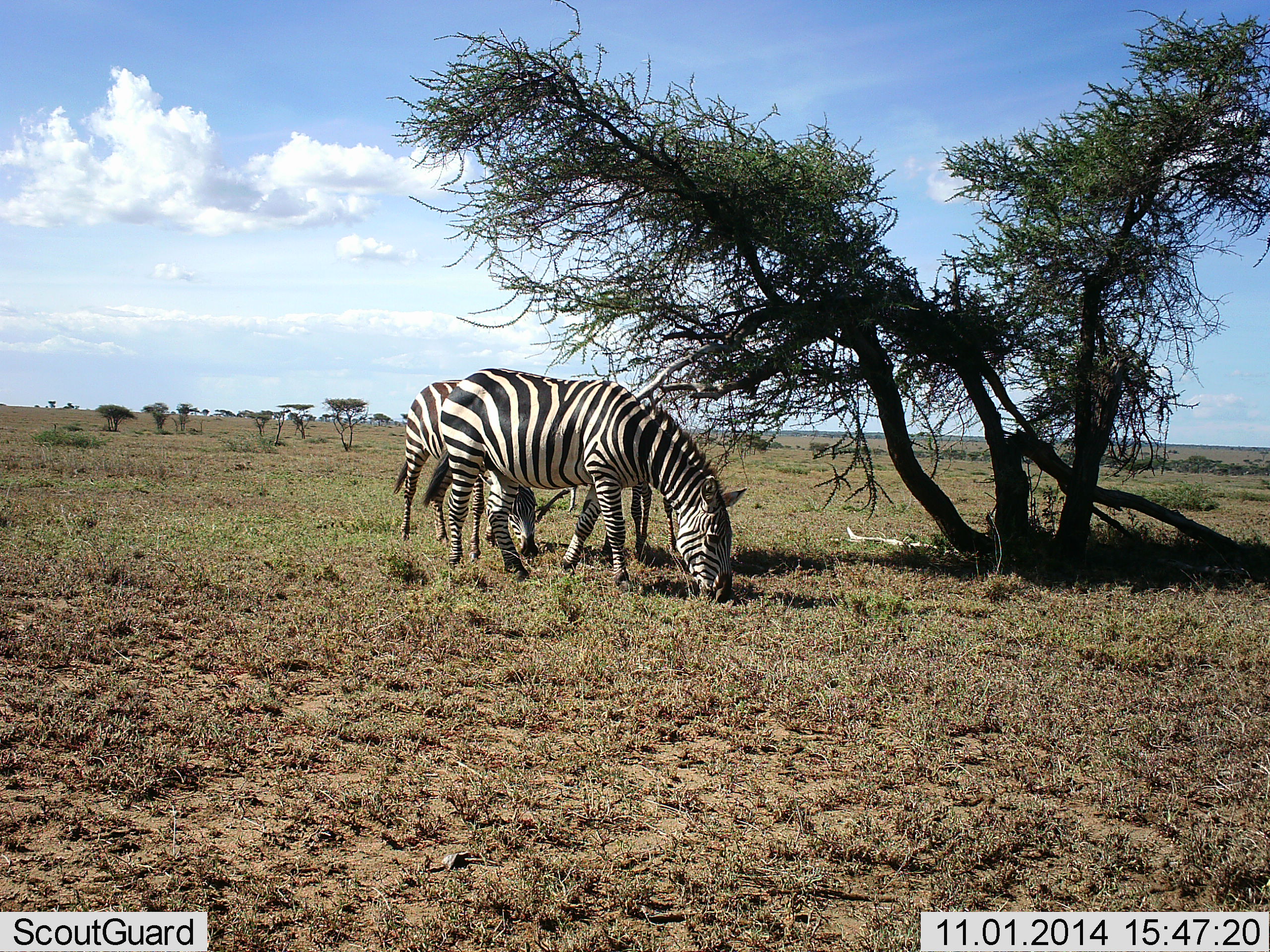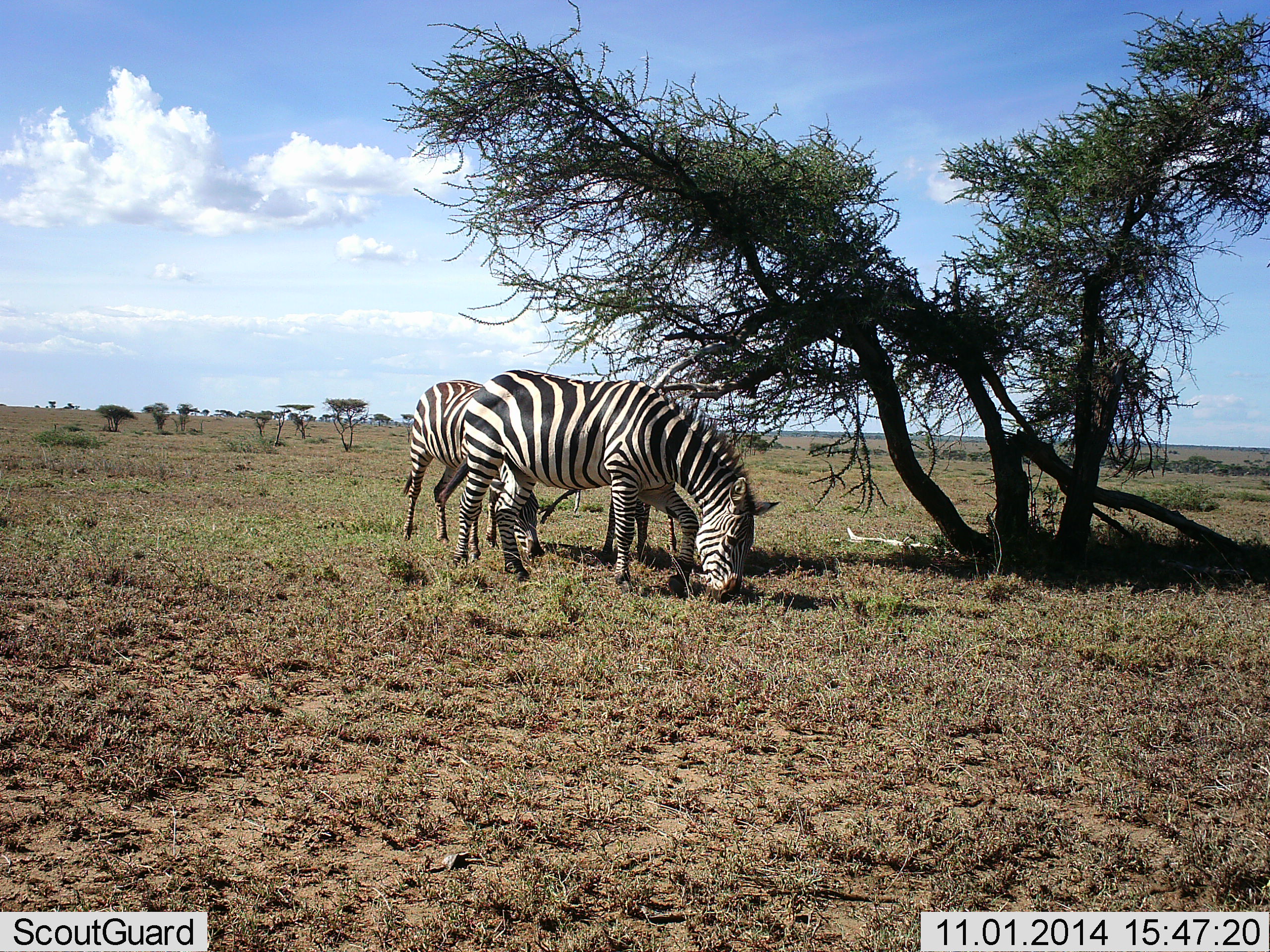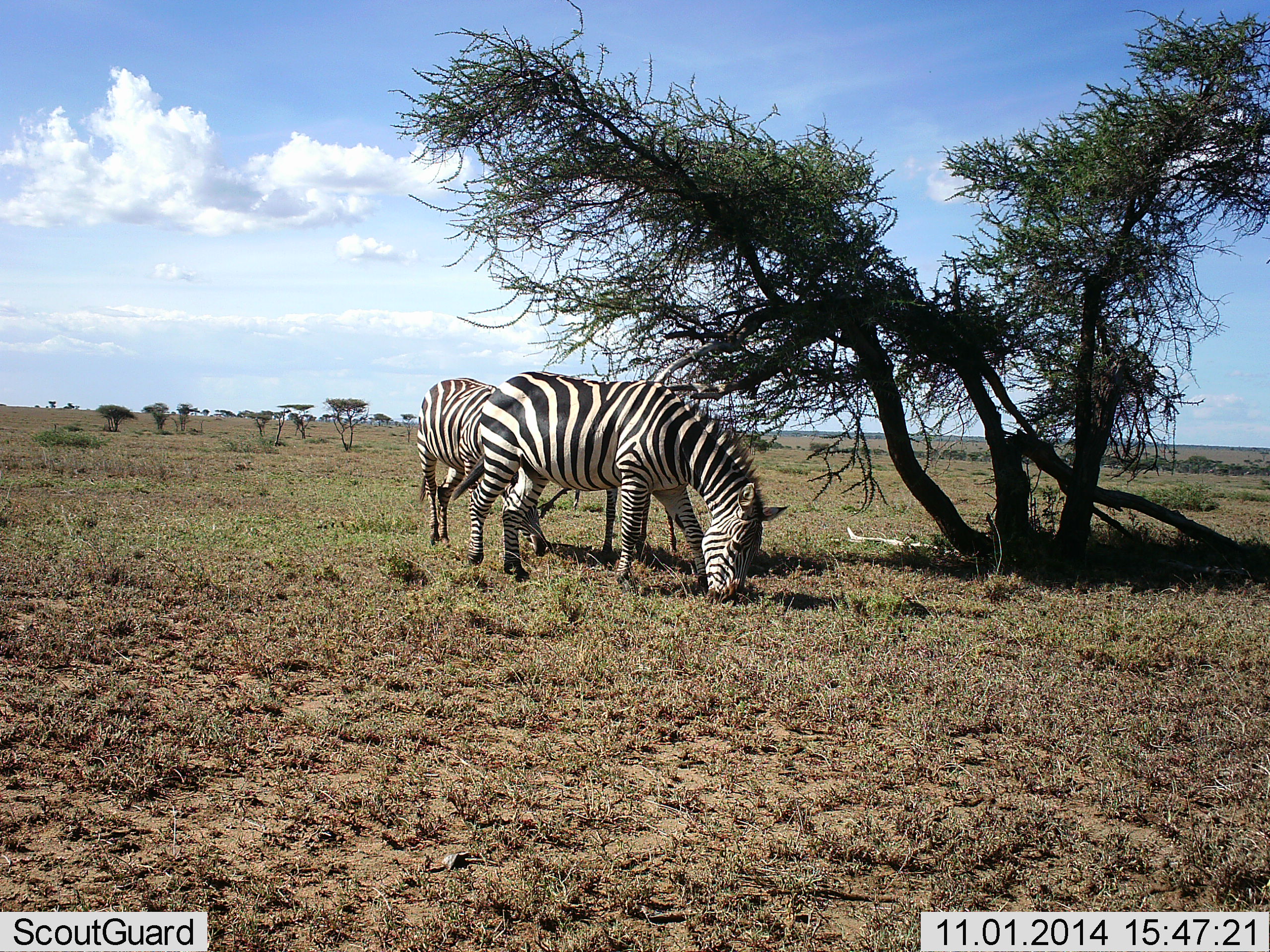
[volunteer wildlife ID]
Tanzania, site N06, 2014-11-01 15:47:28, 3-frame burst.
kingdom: Animalia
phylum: Chordata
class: Mammalia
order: Perissodactyla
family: Equidae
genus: Equus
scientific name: Equus quagga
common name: plains zebra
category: zebra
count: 2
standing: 30%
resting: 0%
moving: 20%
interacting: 0%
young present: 0%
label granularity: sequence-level